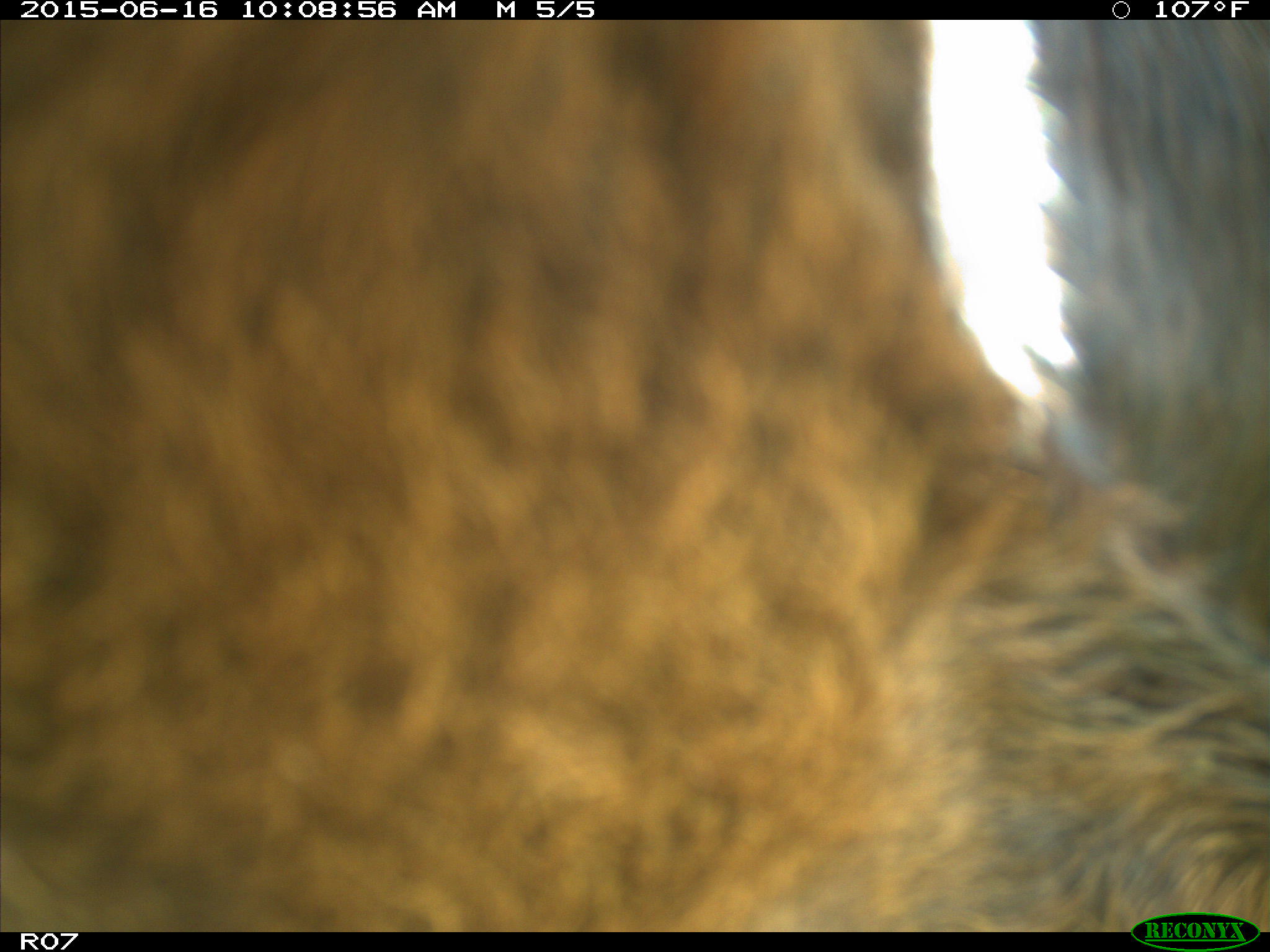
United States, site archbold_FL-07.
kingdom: Animalia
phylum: Chordata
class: Mammalia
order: Artiodactyla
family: Bovidae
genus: Bos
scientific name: Bos taurus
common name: domestic cow